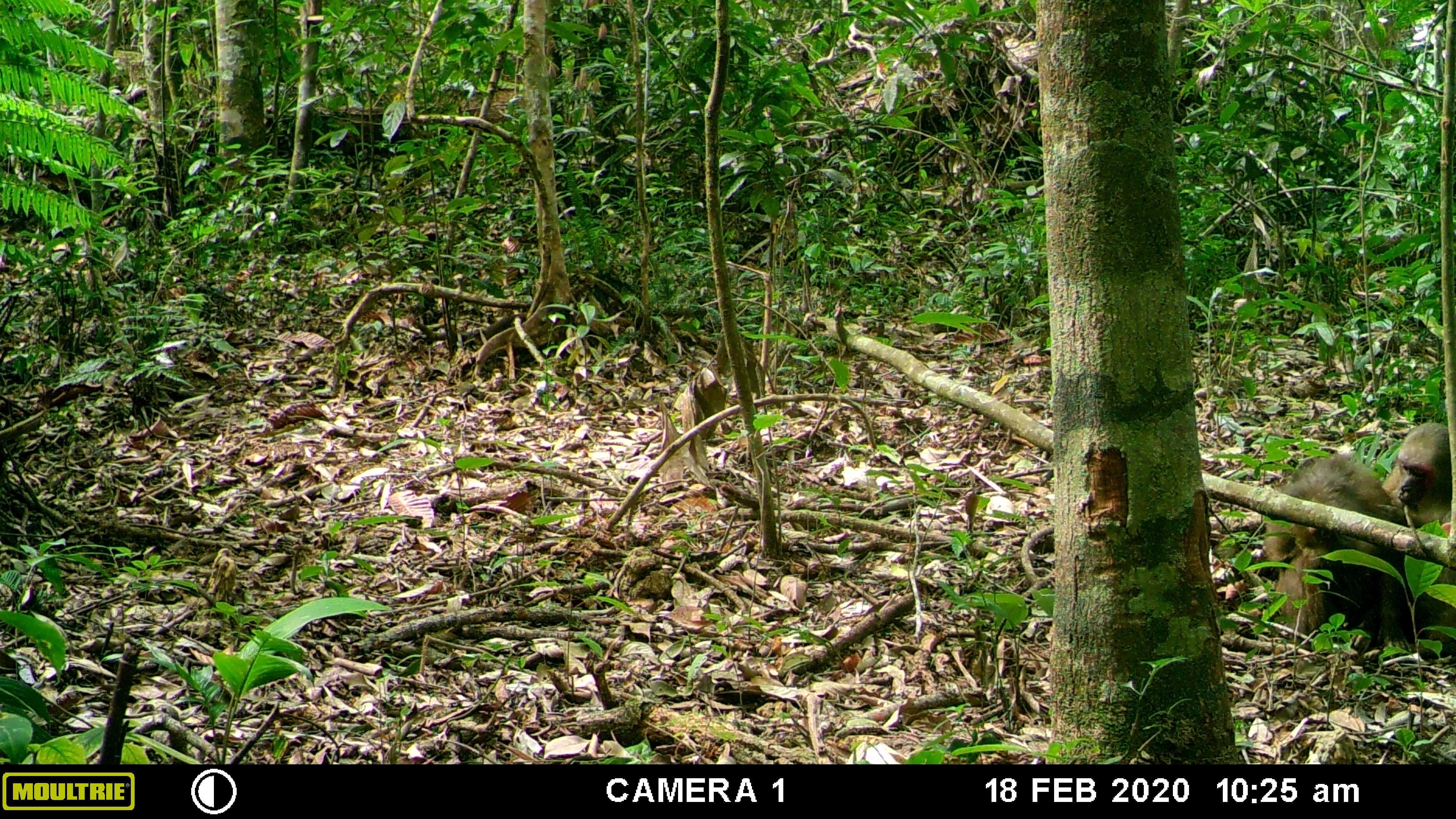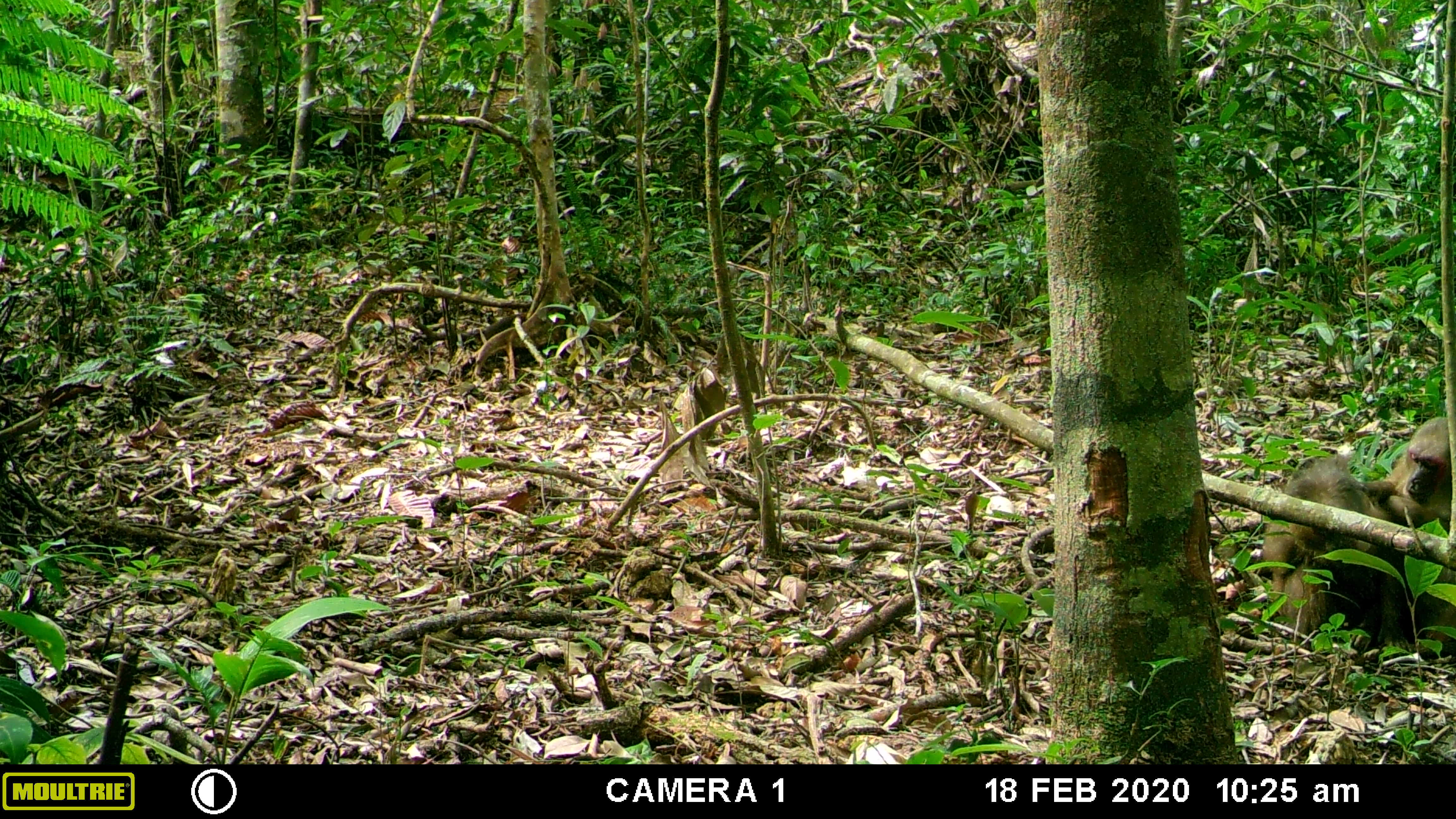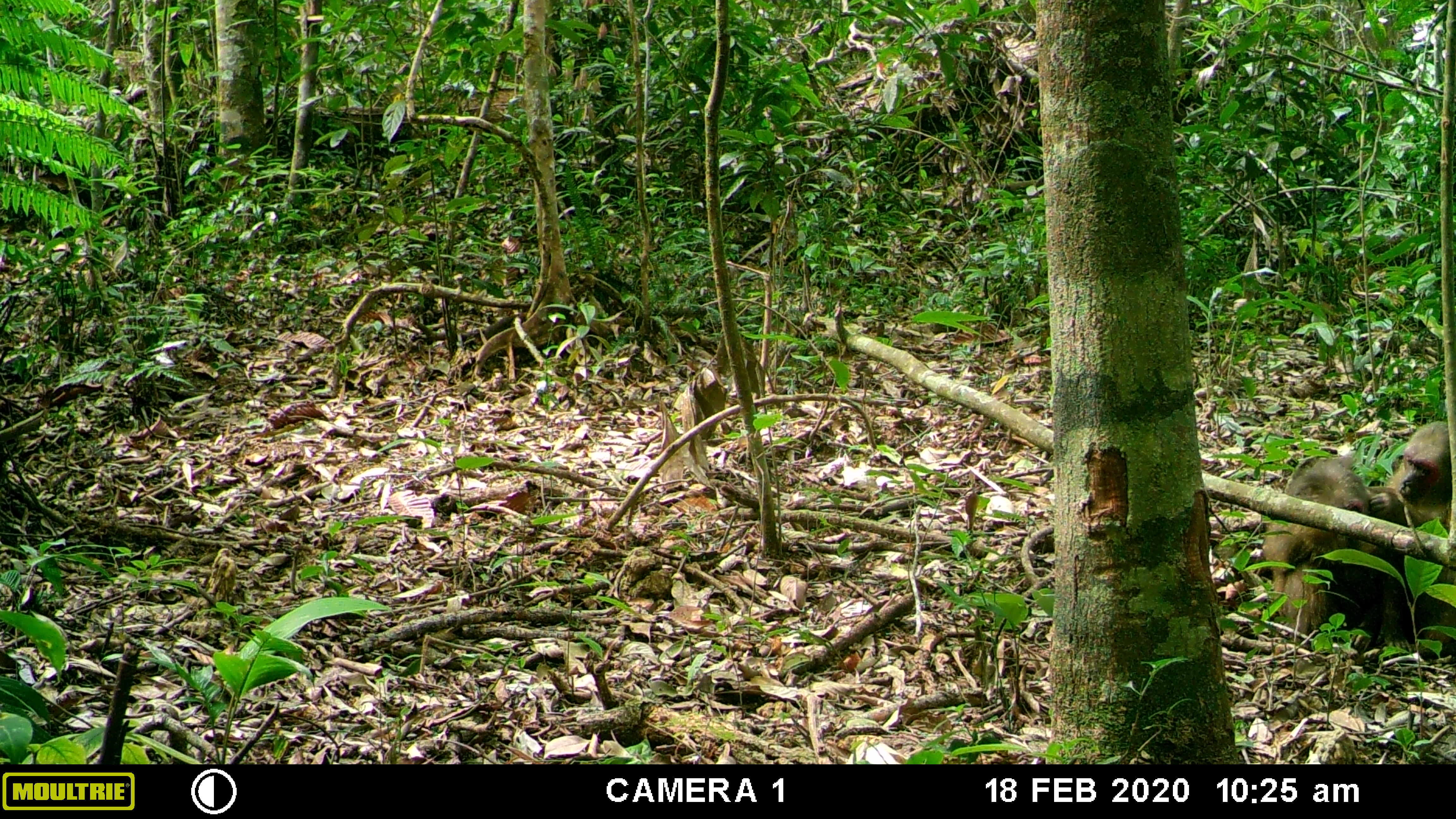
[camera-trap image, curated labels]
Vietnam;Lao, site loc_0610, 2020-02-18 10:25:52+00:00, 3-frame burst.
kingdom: Animalia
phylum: Chordata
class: Mammalia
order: Primates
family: Cercopithecidae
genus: Macaca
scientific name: Macaca arctoides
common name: stump-tailed macaque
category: stump tailed macaque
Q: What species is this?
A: Stump tailed macaque (stump-tailed macaque) (Macaca arctoides).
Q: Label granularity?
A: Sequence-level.